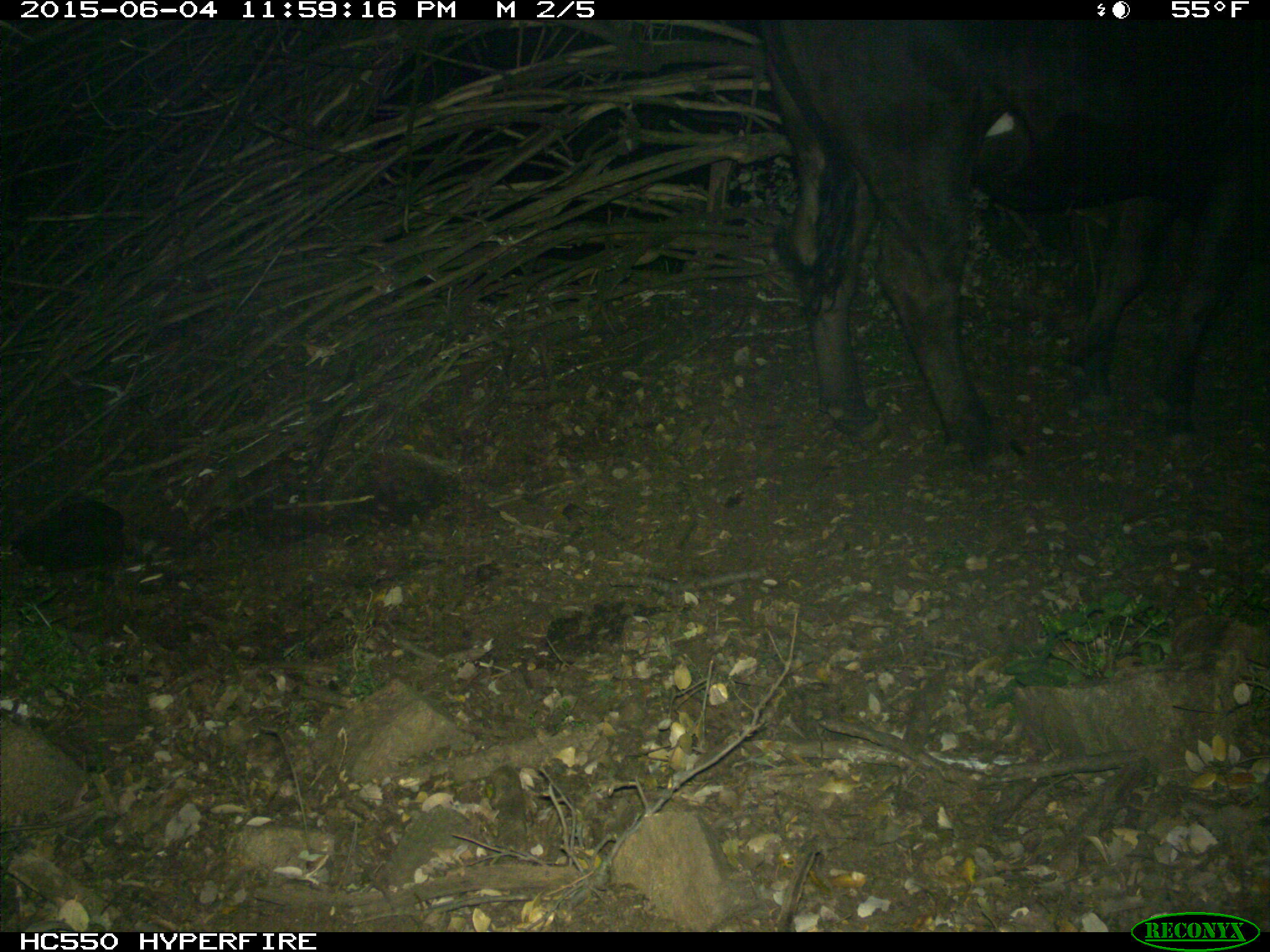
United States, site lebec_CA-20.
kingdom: Animalia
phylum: Chordata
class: Mammalia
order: Artiodactyla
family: Bovidae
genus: Bos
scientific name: Bos taurus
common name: domestic cow